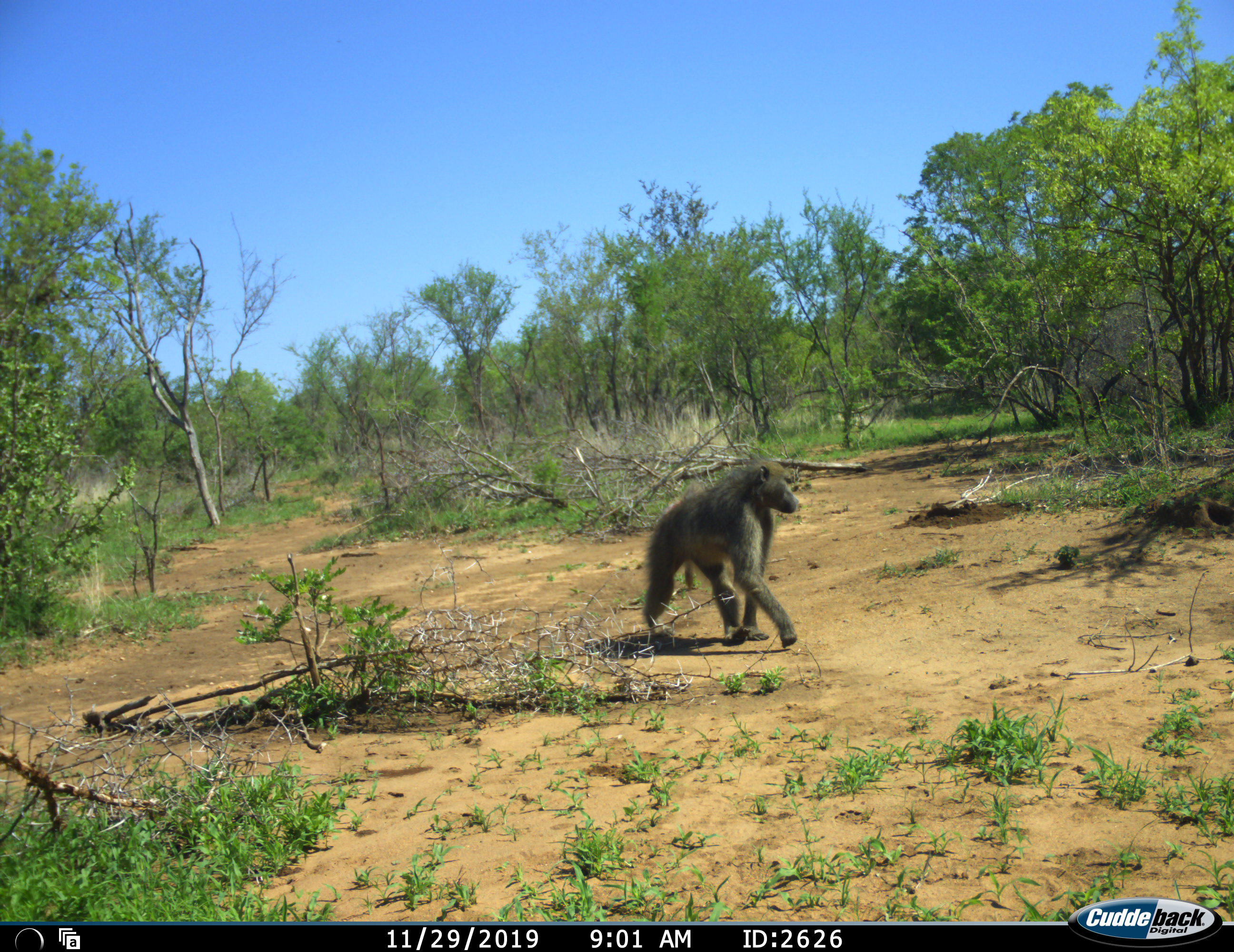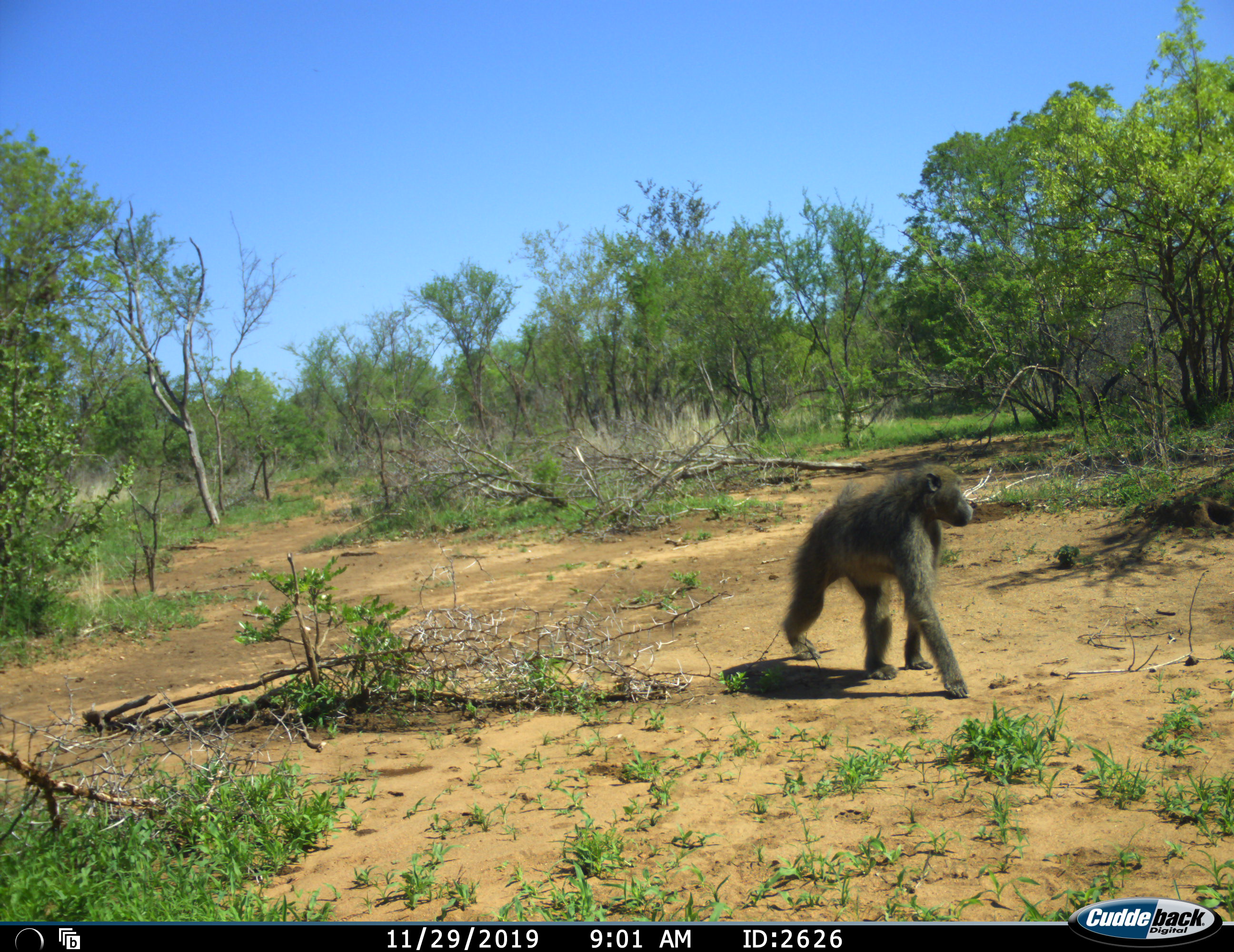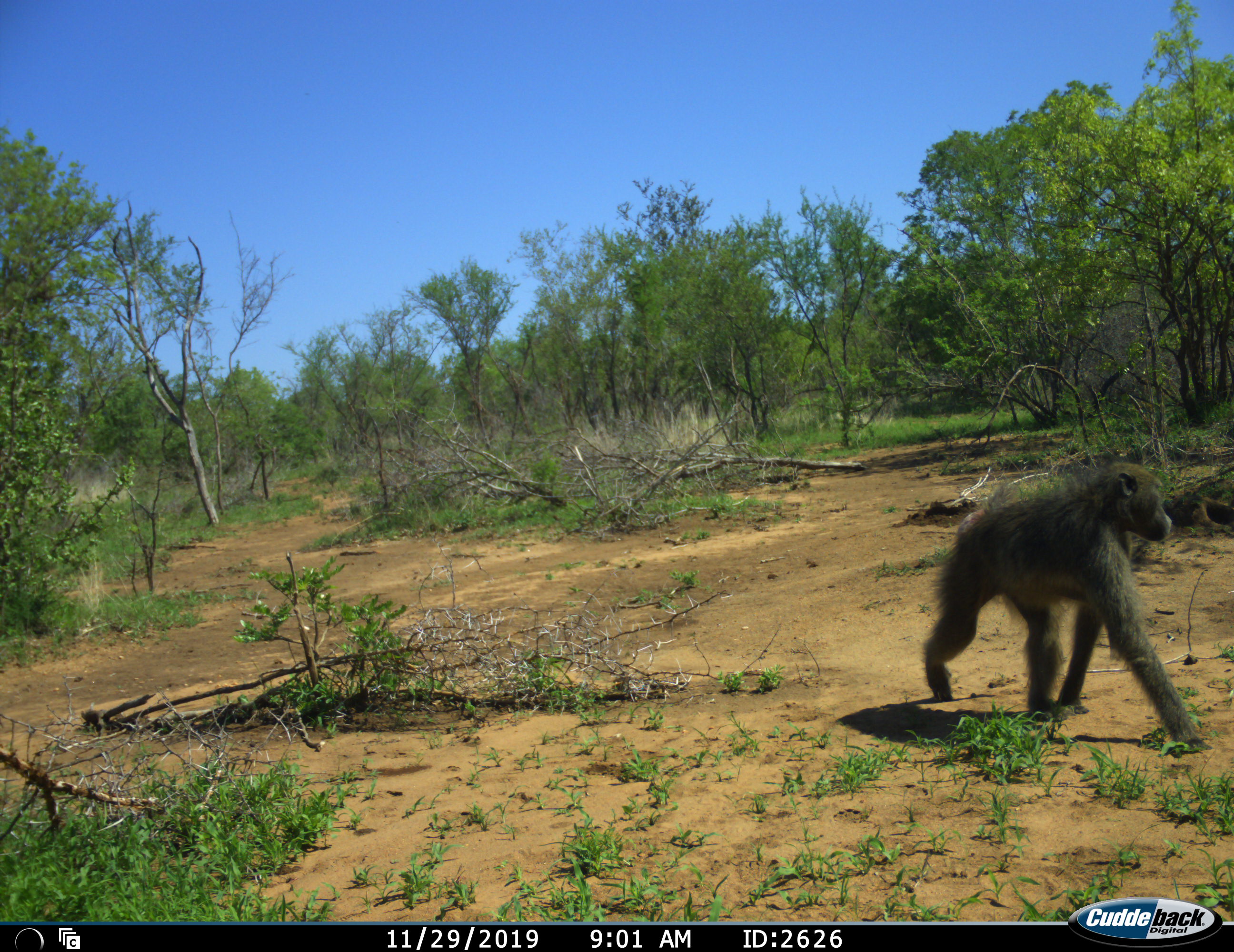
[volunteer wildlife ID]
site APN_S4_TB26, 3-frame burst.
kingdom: Animalia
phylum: Chordata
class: Mammalia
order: Primates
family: Cercopithecidae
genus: Papio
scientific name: Papio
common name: baboon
Baboon (Papio), count 1. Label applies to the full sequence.